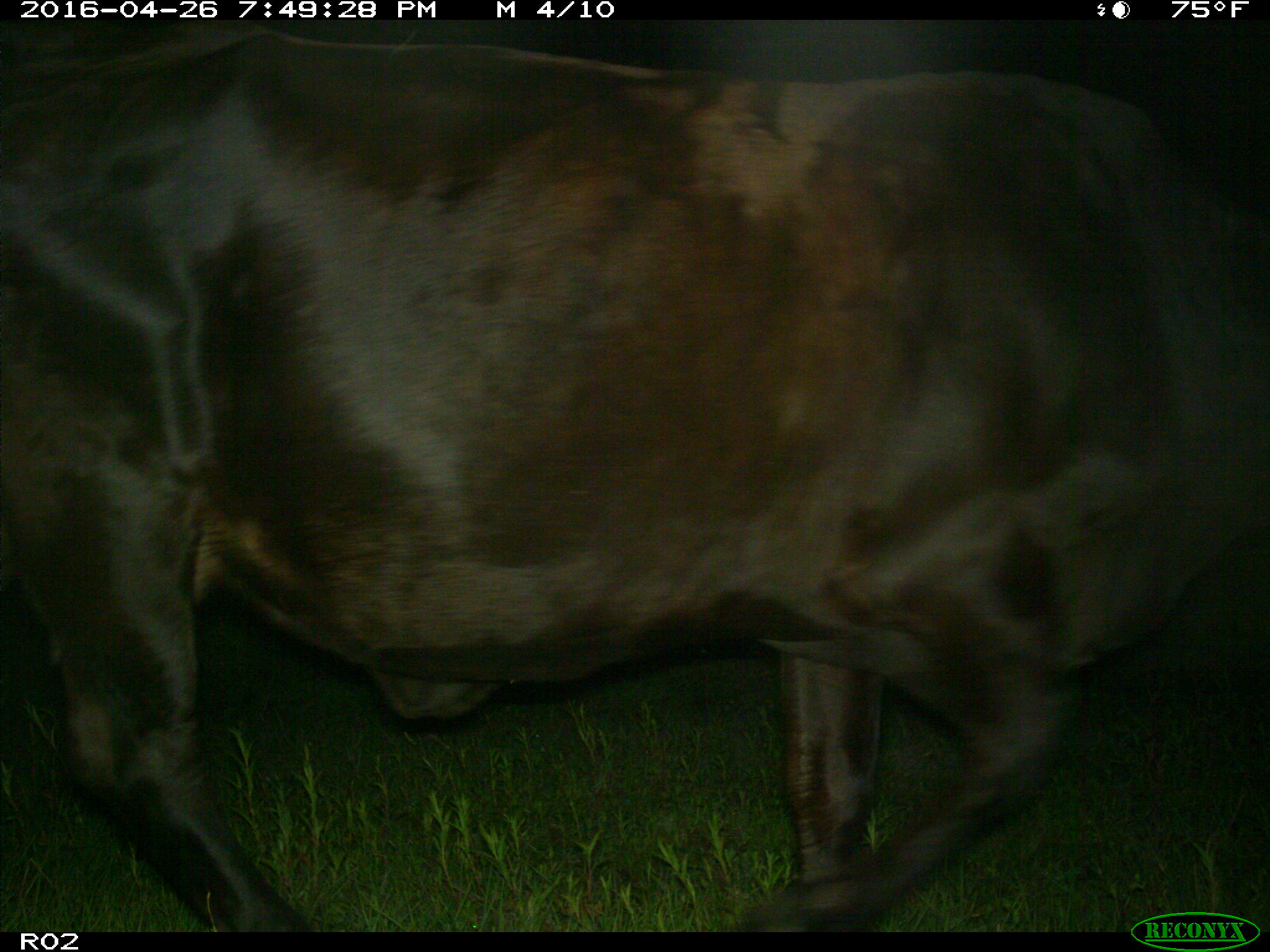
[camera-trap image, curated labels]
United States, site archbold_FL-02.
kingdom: Animalia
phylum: Chordata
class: Mammalia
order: Artiodactyla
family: Bovidae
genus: Bos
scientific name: Bos taurus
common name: domestic cow